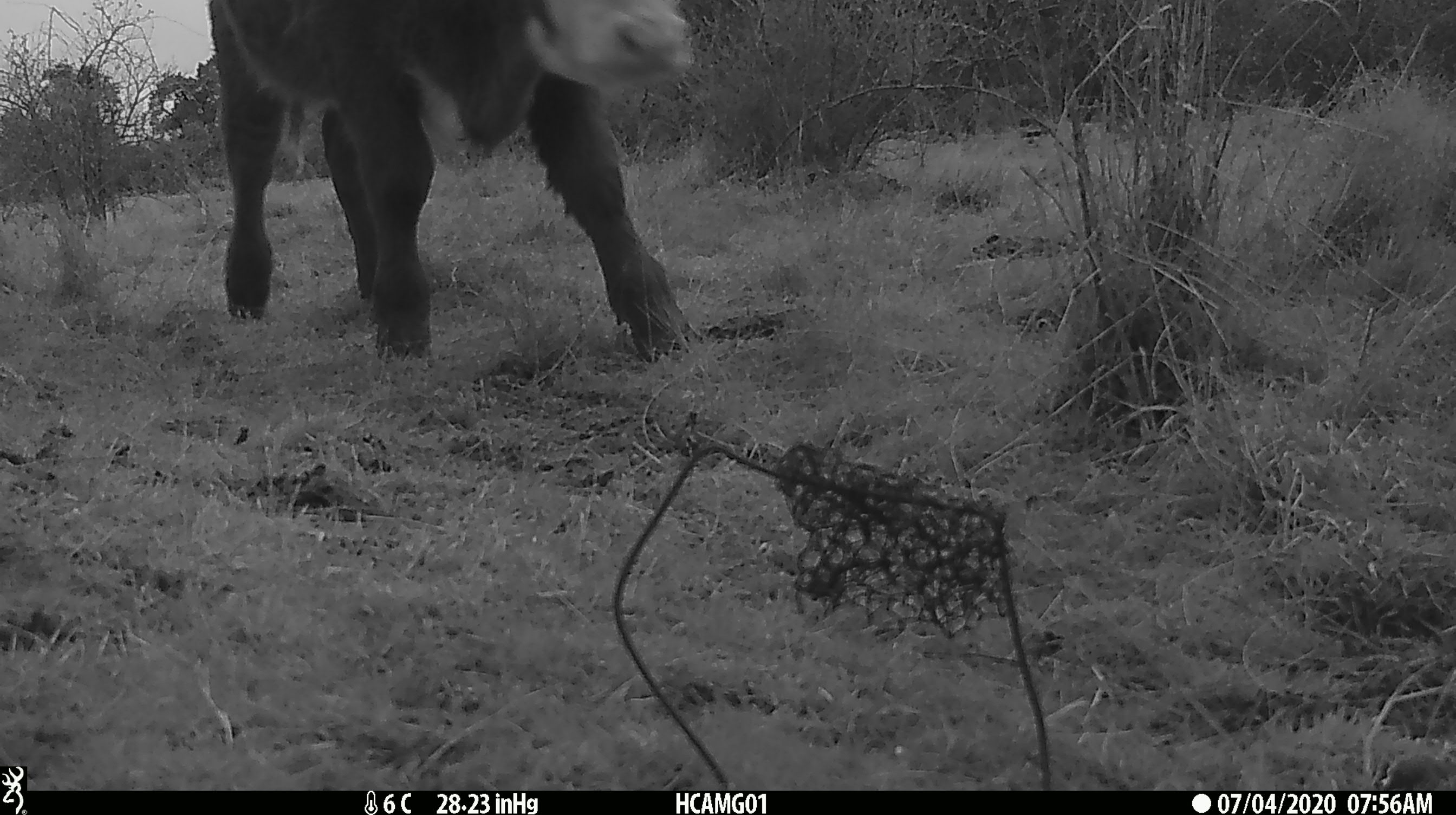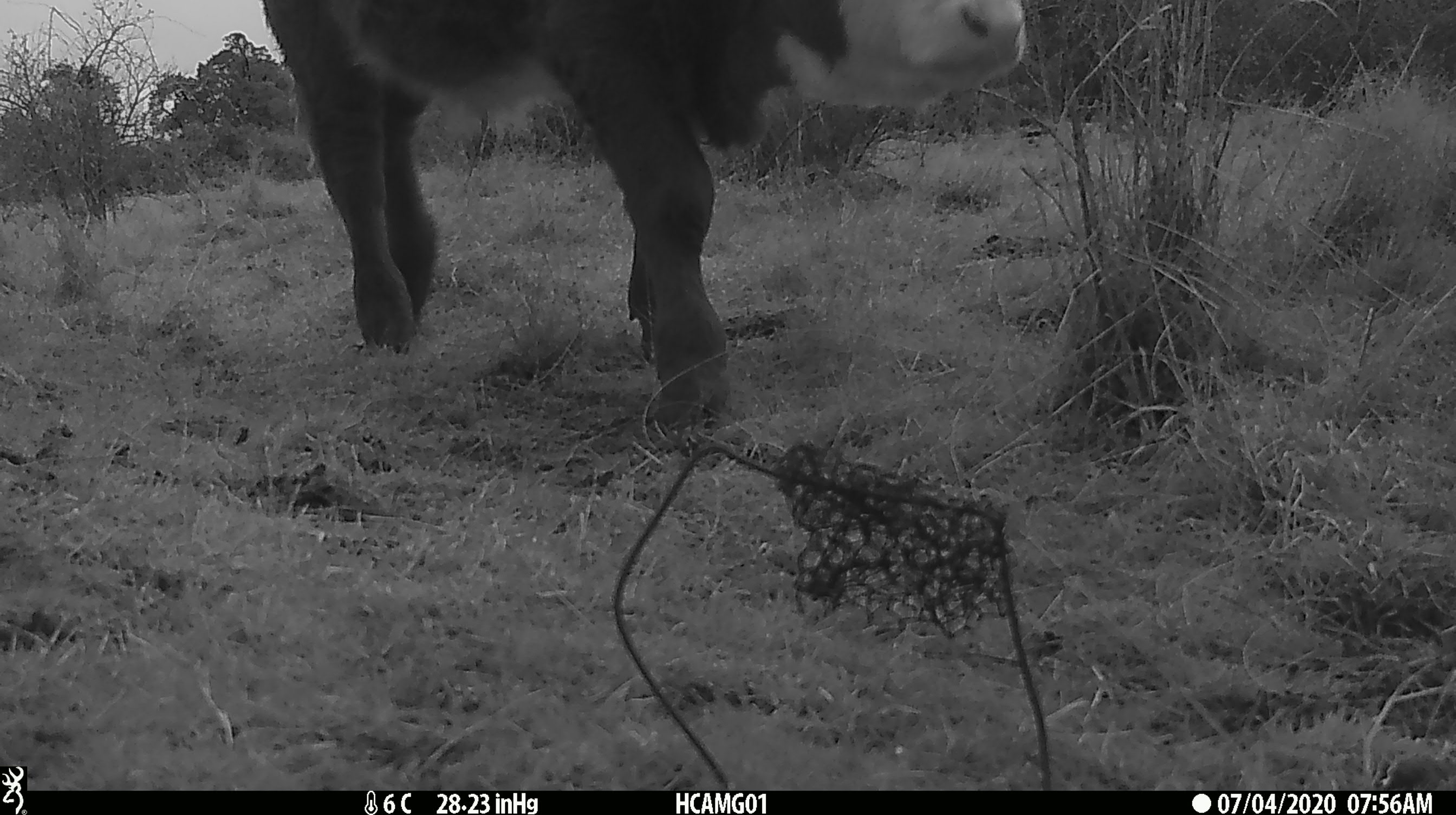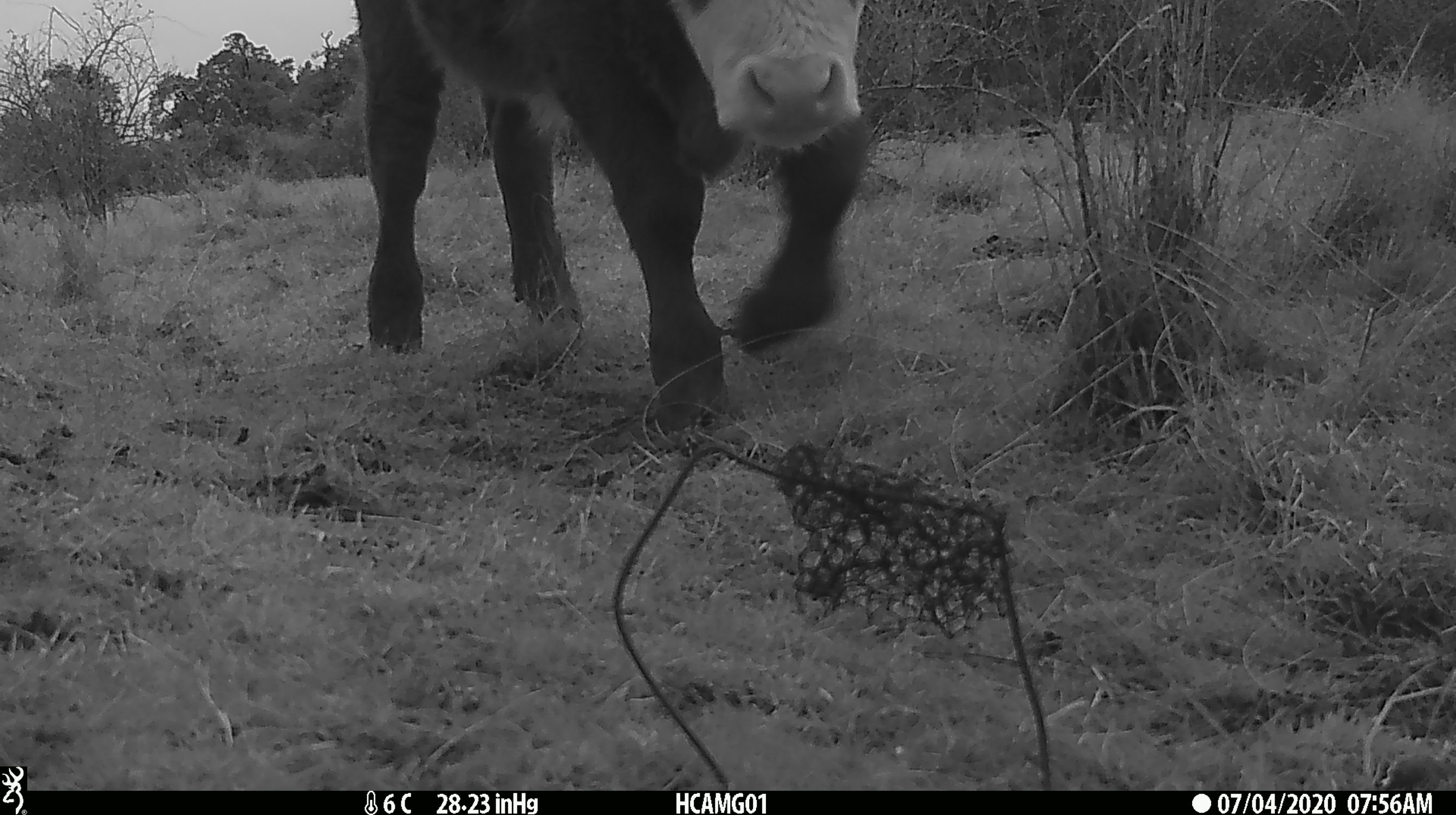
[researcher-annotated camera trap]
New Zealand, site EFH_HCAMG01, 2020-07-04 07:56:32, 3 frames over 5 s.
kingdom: Animalia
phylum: Chordata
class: Mammalia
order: Artiodactyla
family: Bovidae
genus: Bos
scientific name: Bos taurus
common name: domestic cow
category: cow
Cow (domestic cow) (Bos taurus).